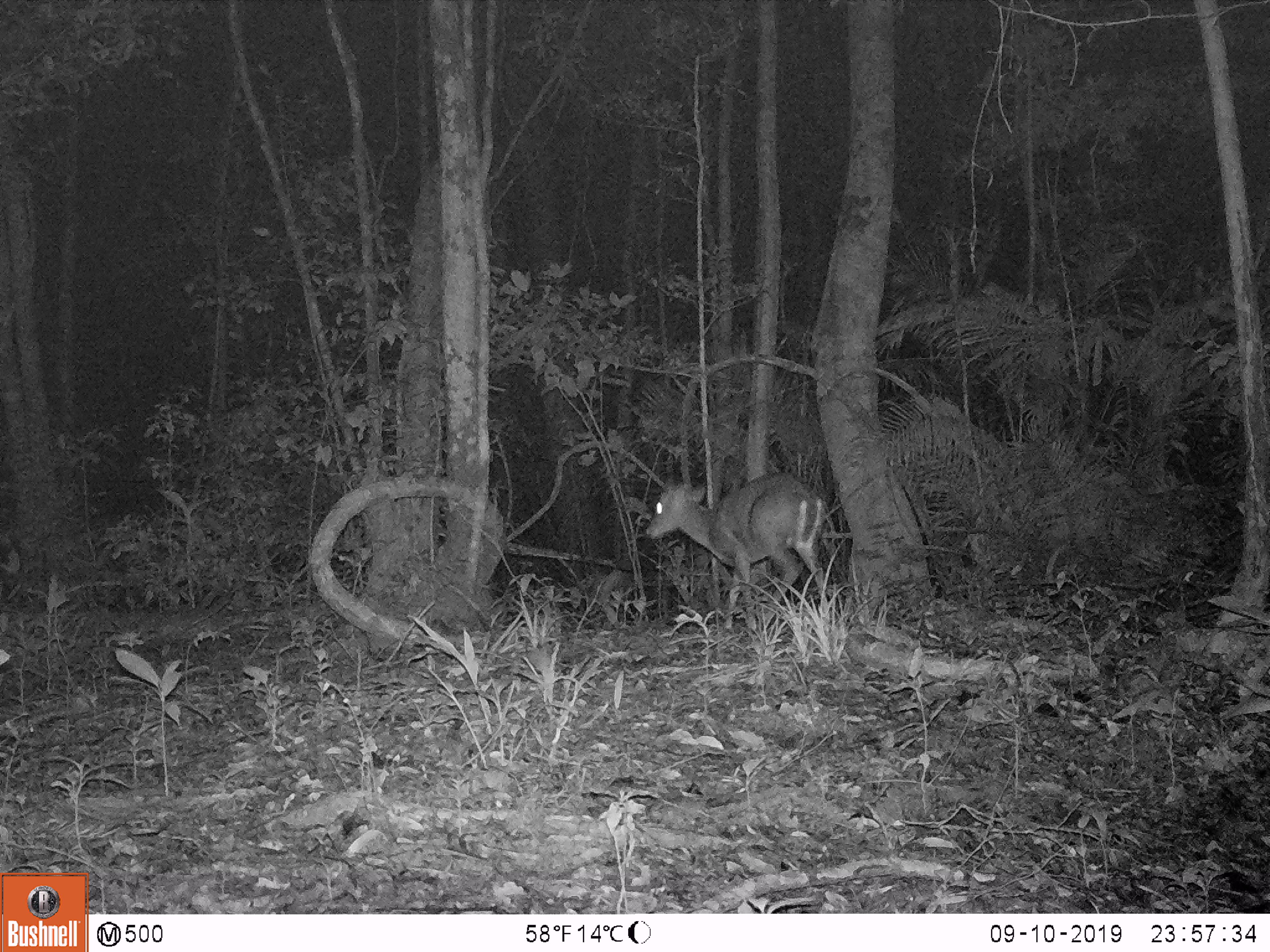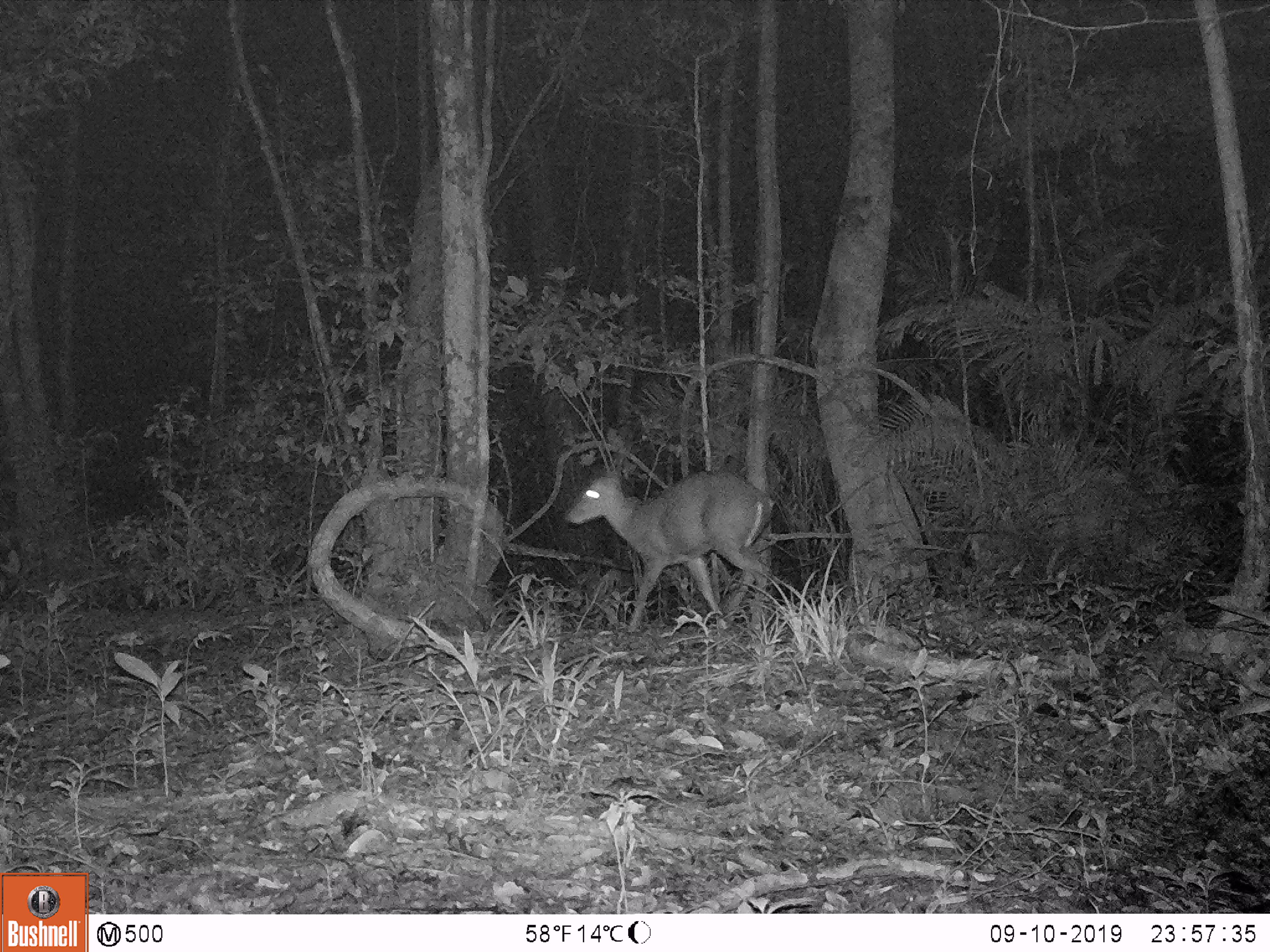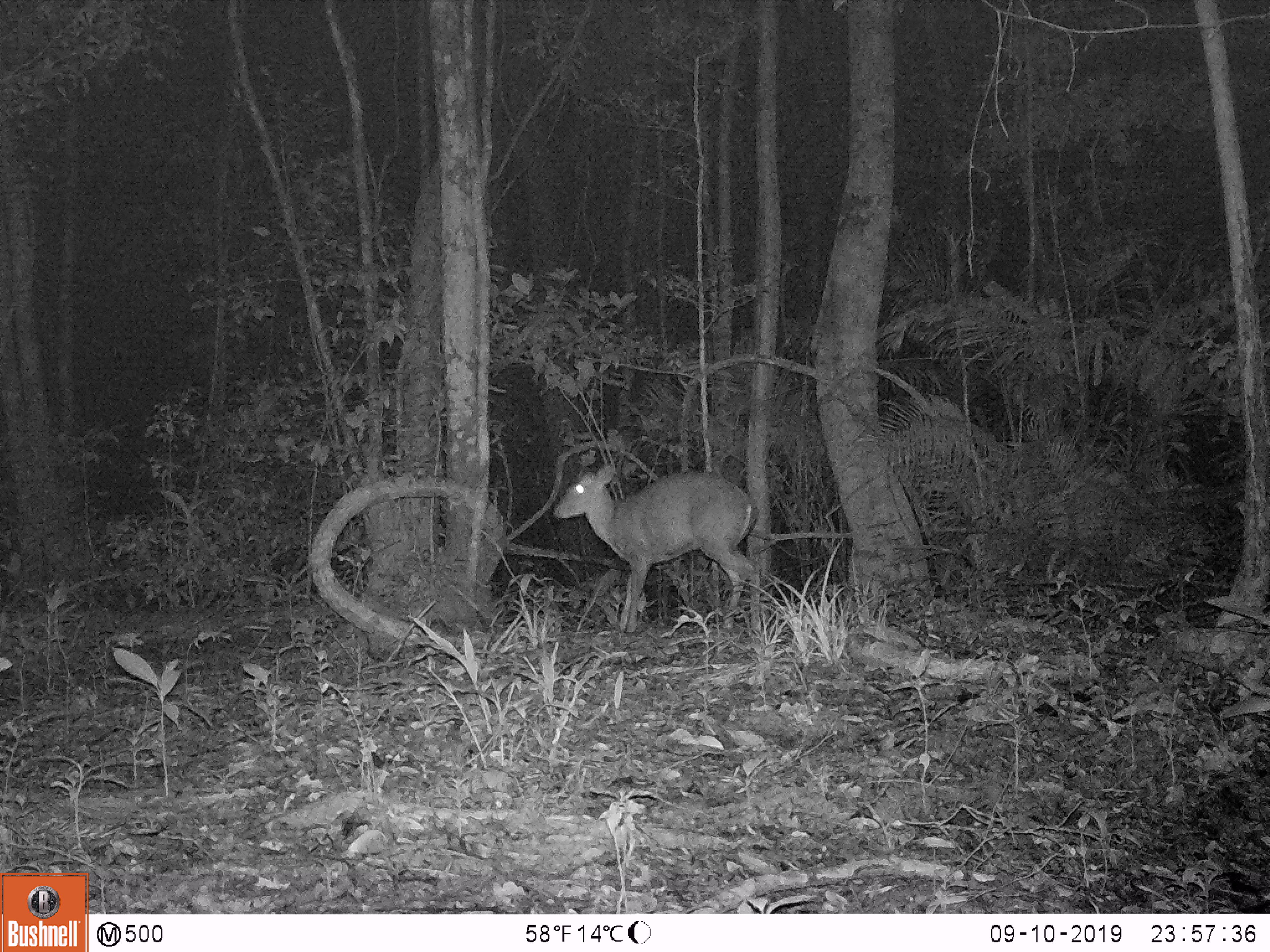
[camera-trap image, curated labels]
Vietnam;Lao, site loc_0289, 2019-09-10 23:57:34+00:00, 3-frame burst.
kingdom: Animalia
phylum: Chordata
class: Mammalia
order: Artiodactyla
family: Cervidae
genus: Muntiacus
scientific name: Muntiacus rooseveltorum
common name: roosevelt's muntjac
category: roosevelts muntjac group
Roosevelts muntjac group (roosevelt's muntjac) (Muntiacus rooseveltorum). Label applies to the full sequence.